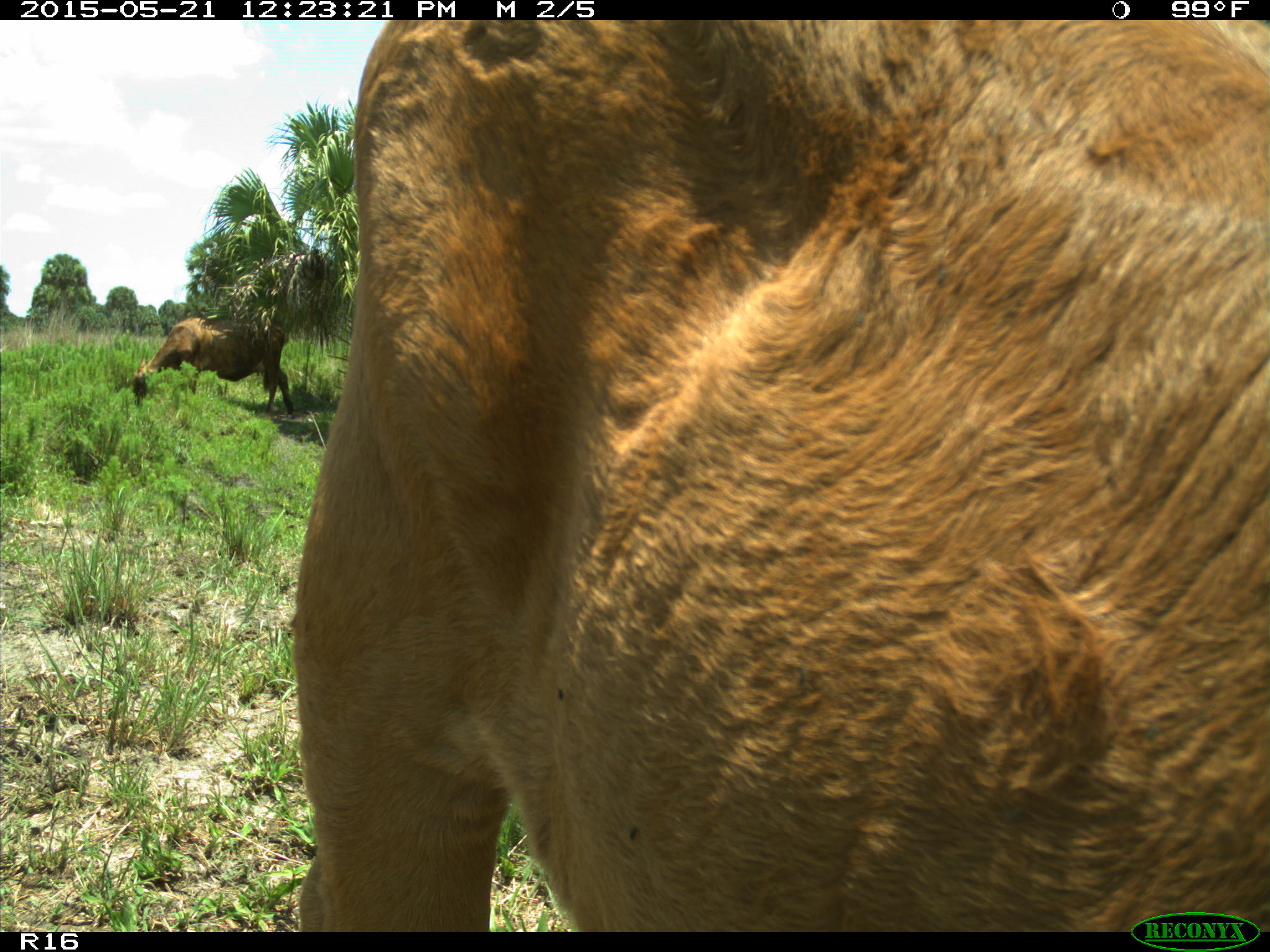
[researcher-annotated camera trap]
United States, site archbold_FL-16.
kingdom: Animalia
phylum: Chordata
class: Mammalia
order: Artiodactyla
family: Bovidae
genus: Bos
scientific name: Bos taurus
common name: domestic cow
Bos taurus (domestic cow).